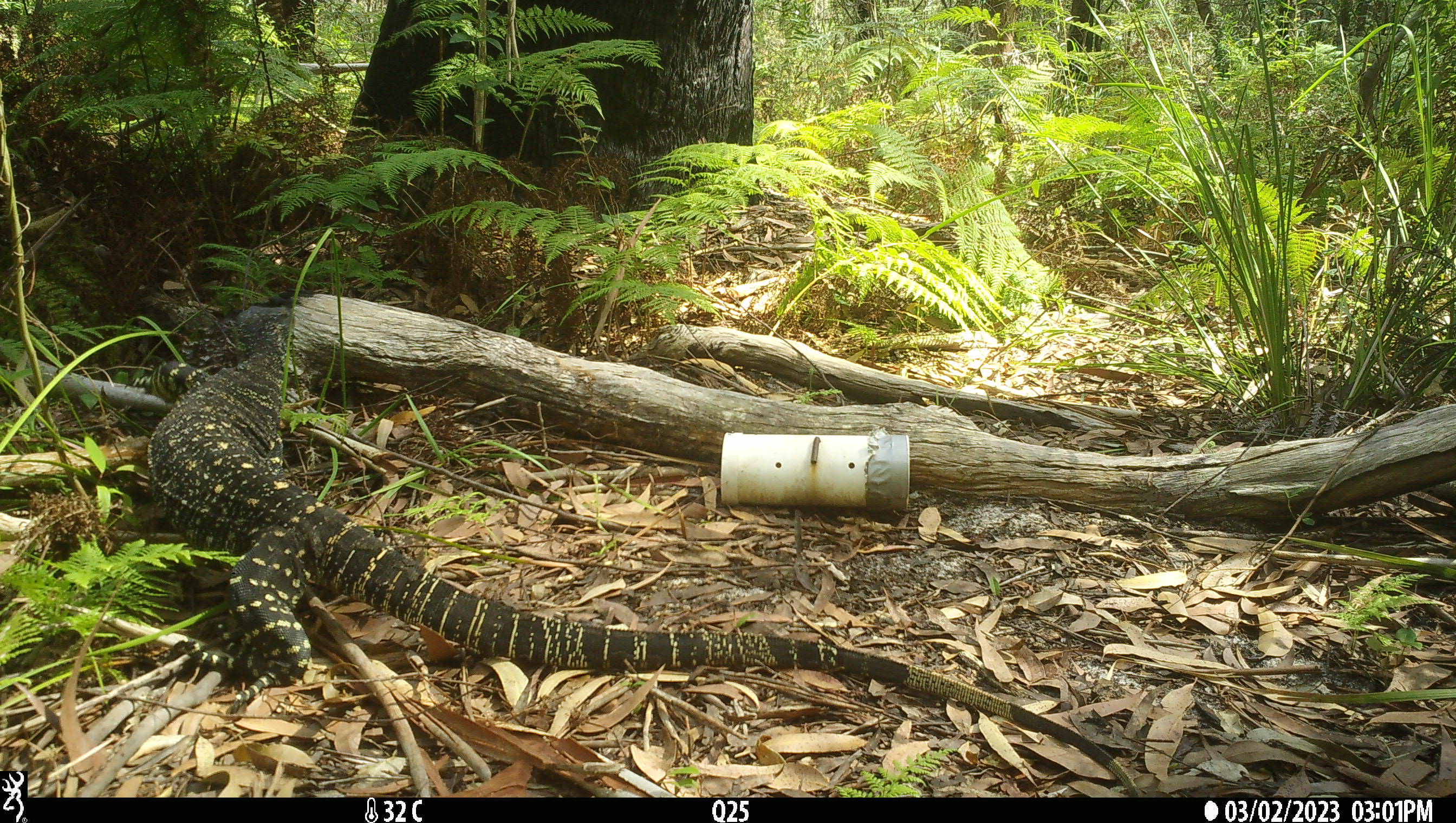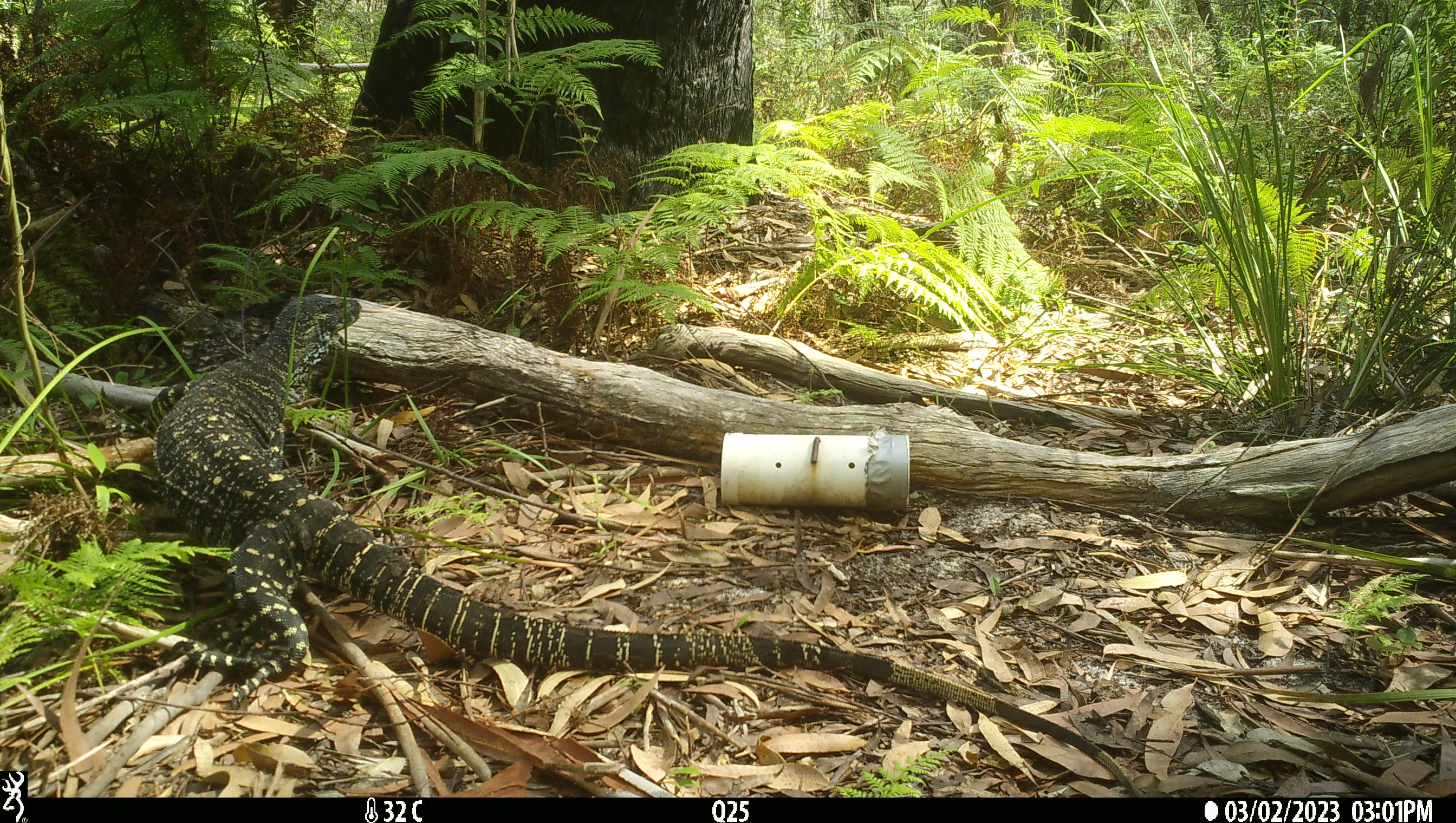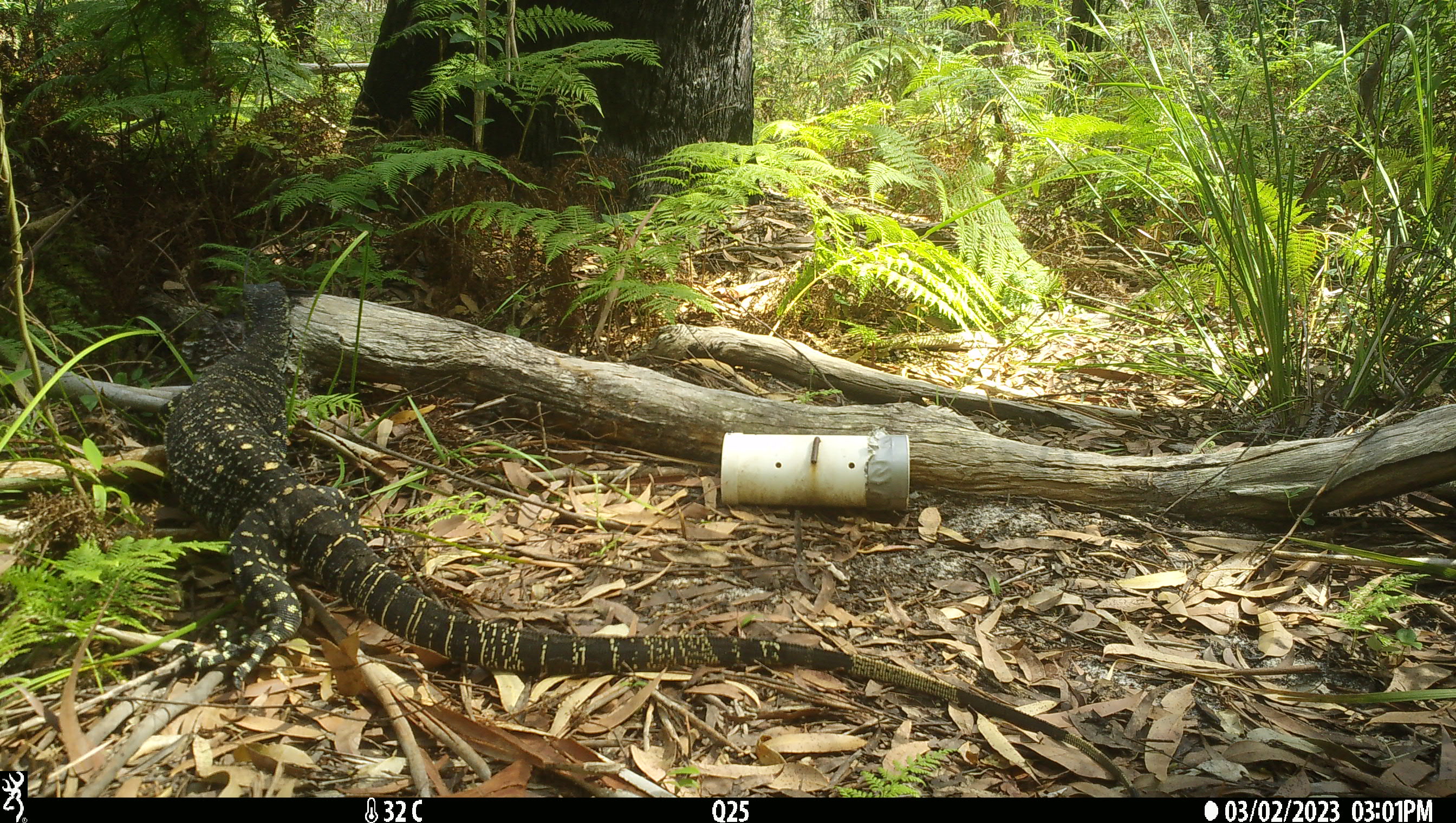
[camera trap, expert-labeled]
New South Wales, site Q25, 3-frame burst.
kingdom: Animalia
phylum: Chordata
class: Reptilia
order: Squamata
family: Varanidae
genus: Varanus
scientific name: Varanus varius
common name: lace monitor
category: goanna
Goanna (lace monitor) (Varanus varius).